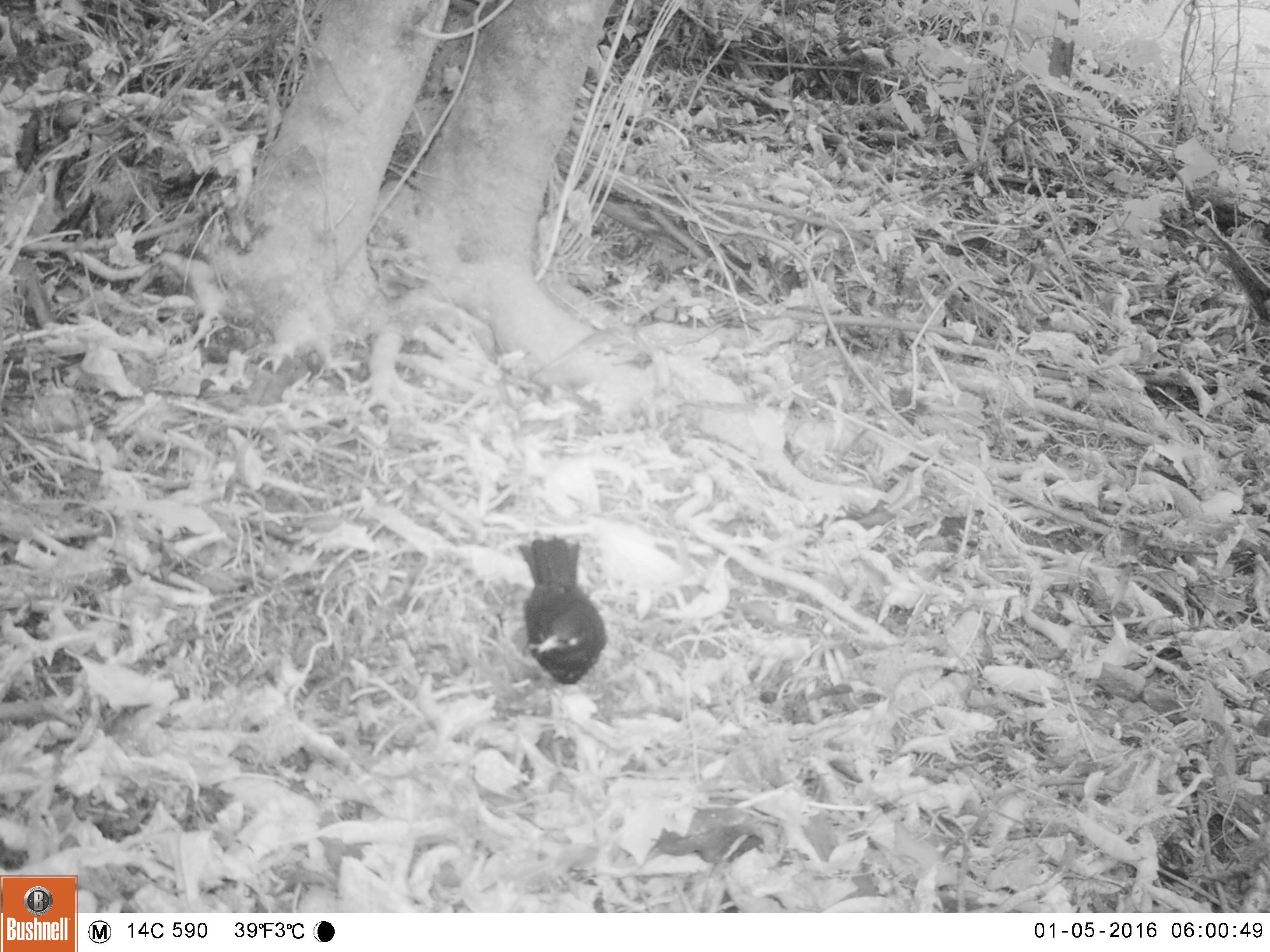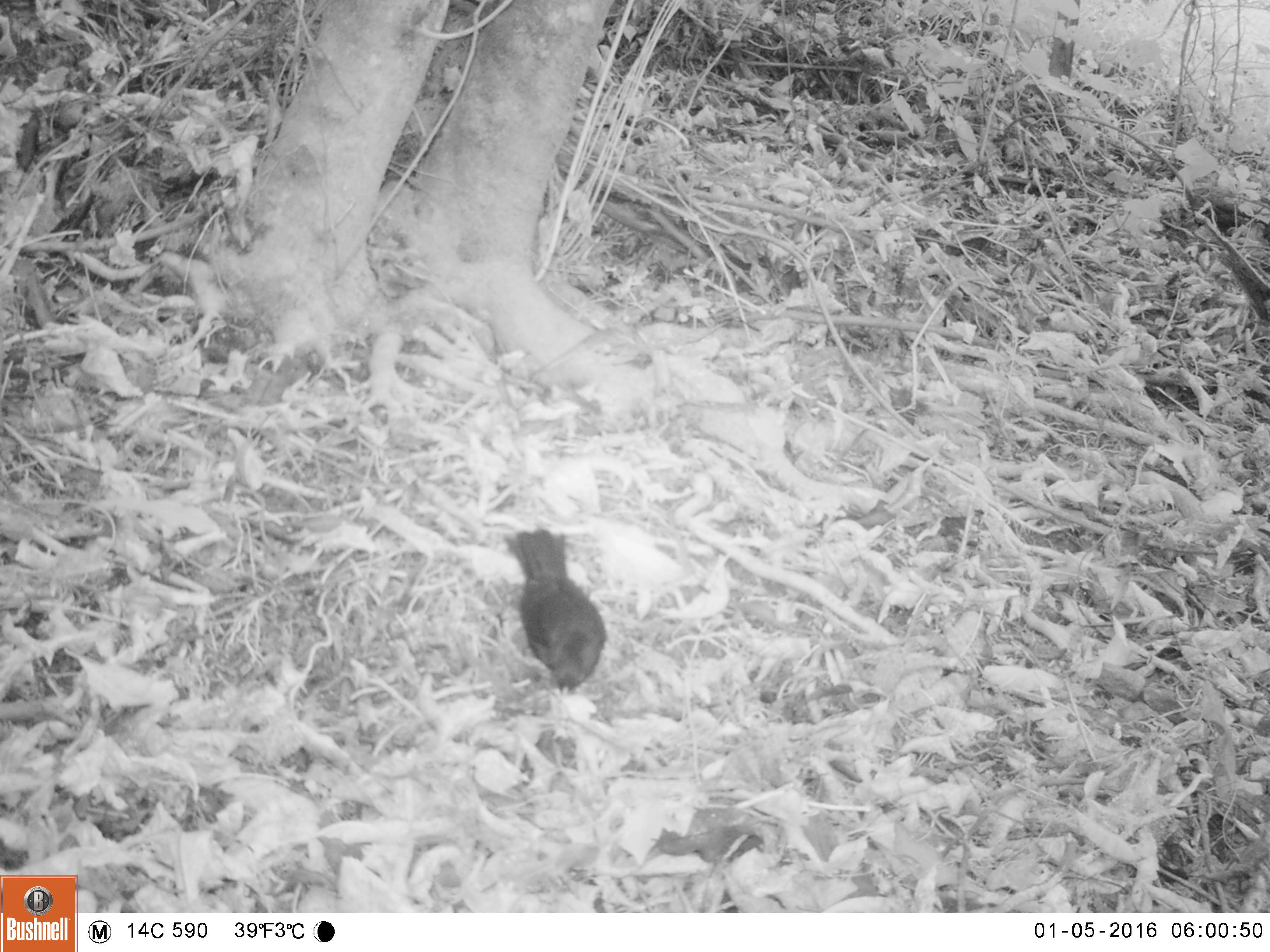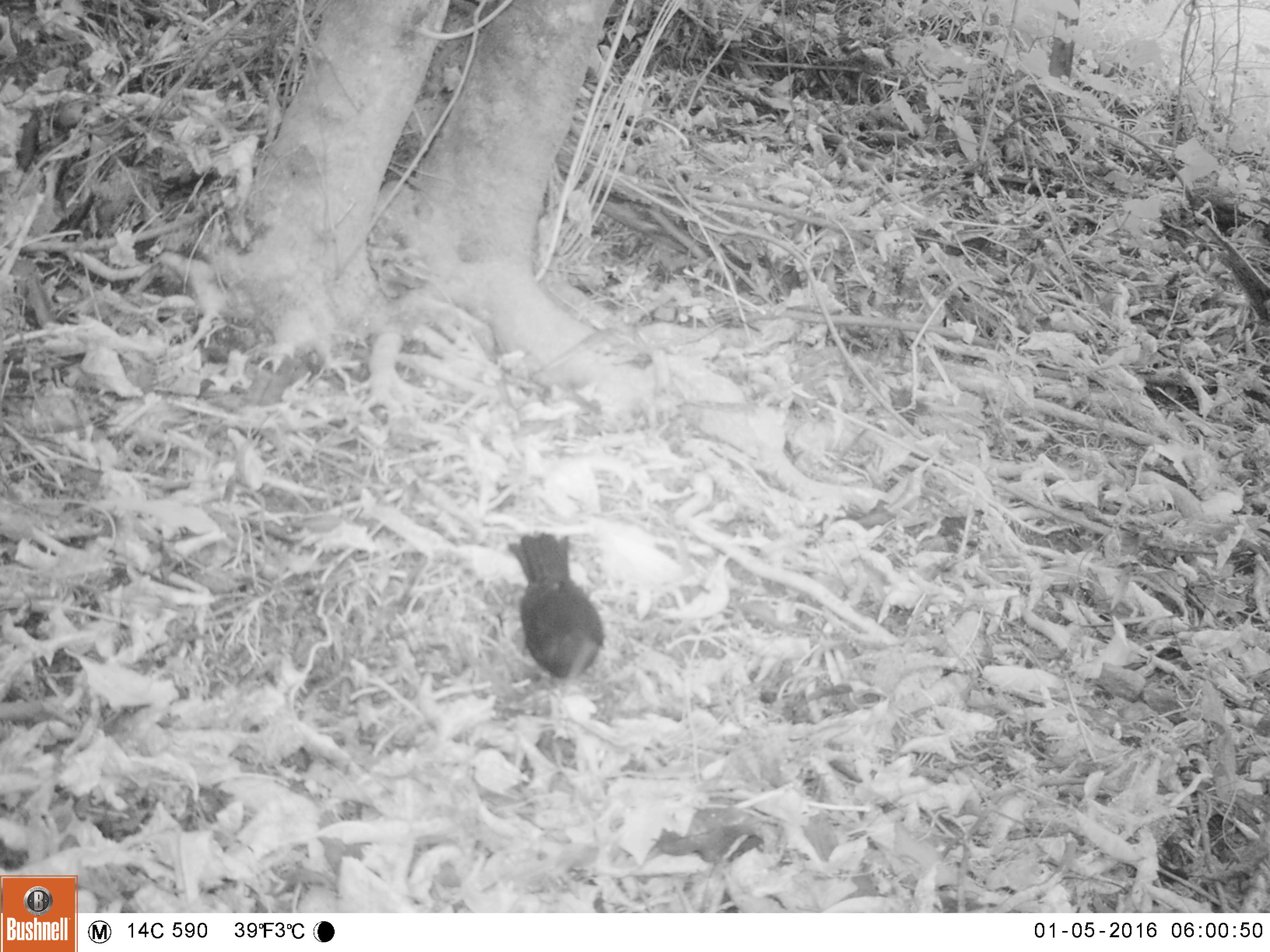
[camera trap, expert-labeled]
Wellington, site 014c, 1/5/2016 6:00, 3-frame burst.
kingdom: Animalia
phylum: Chordata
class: Aves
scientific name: Aves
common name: bird